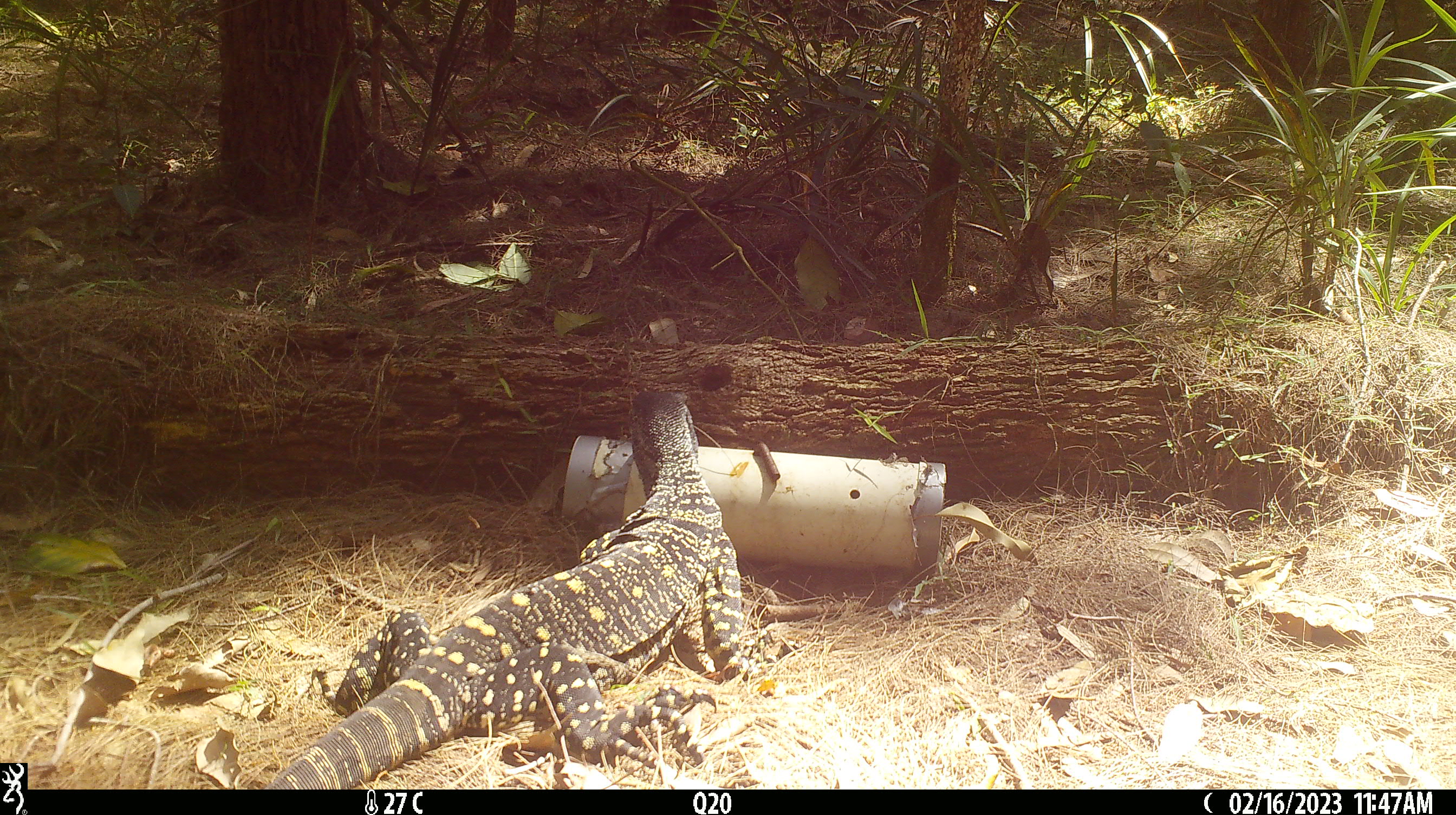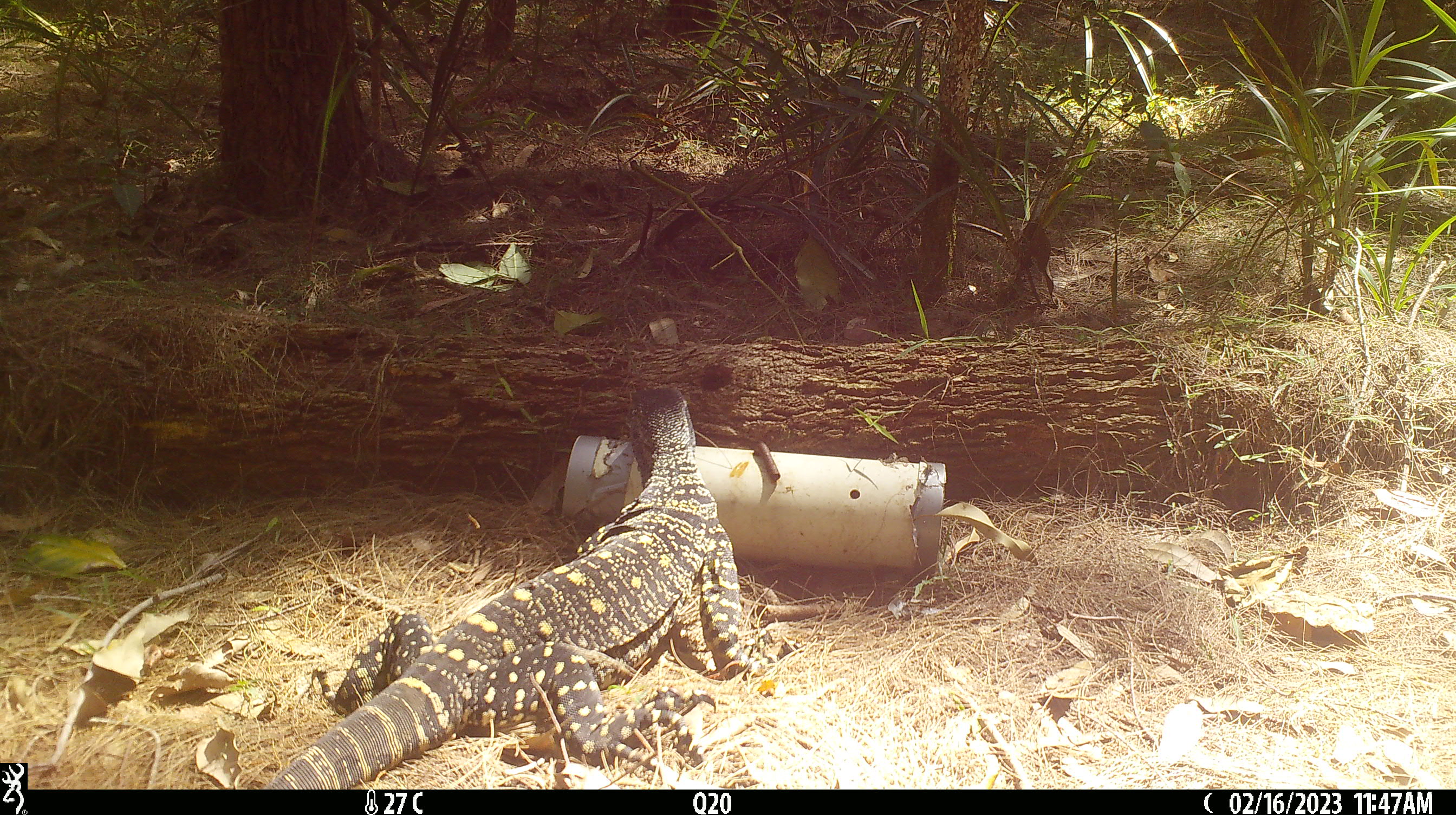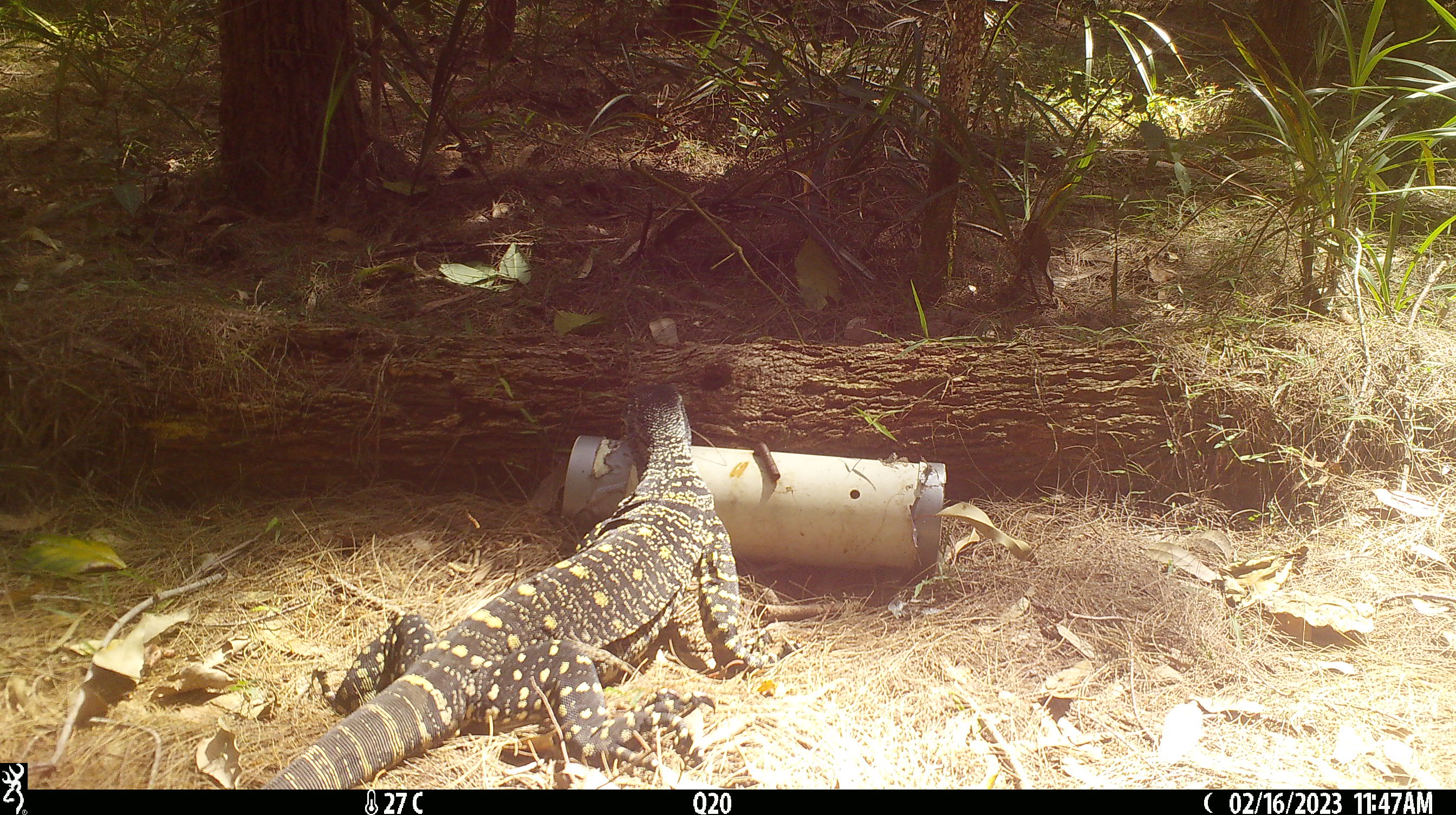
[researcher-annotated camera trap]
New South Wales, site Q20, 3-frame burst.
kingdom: Animalia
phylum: Chordata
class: Reptilia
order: Squamata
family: Varanidae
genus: Varanus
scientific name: Varanus varius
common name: lace monitor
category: goanna